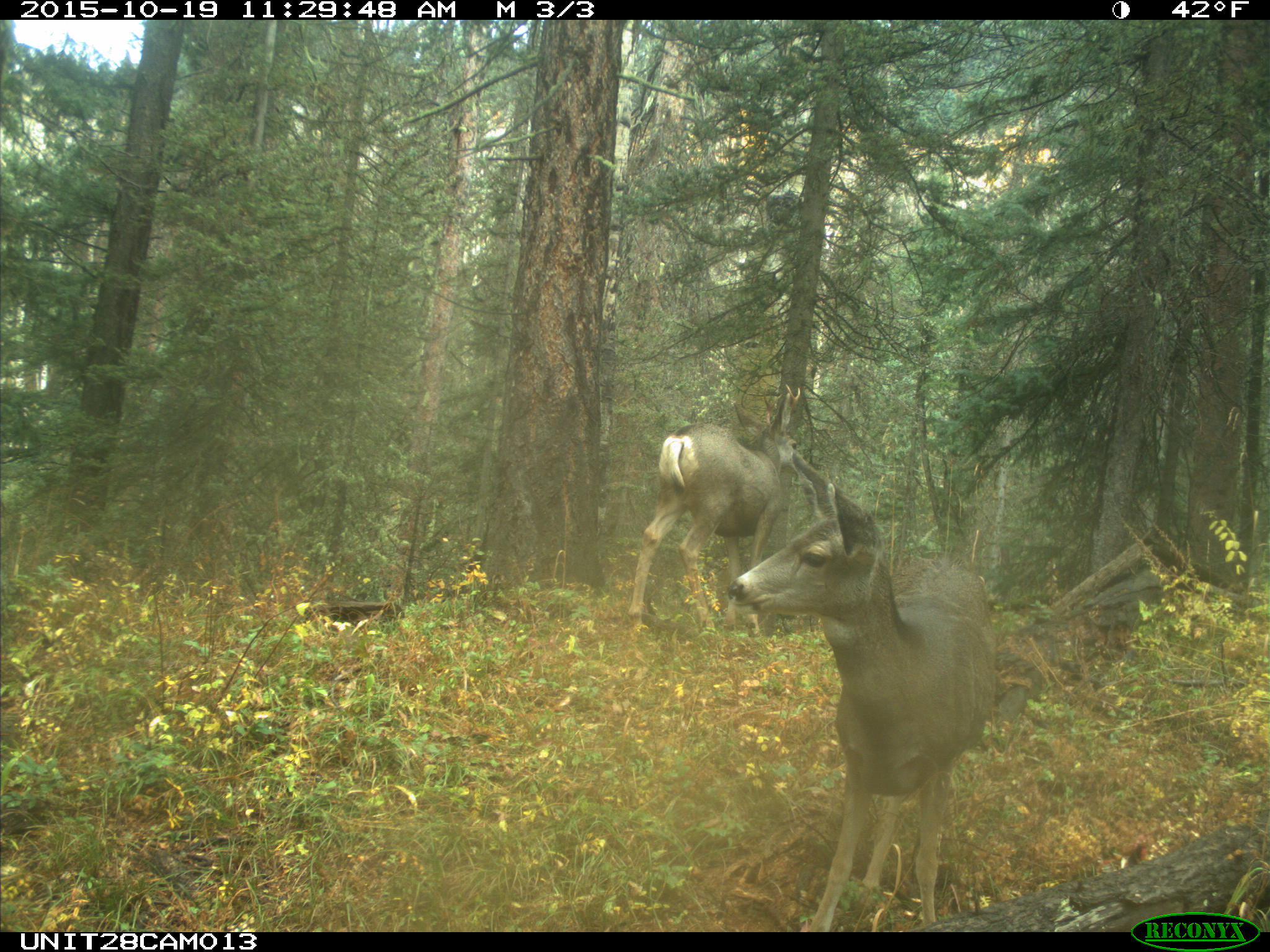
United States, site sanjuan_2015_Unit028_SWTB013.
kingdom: Animalia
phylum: Chordata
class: Mammalia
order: Artiodactyla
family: Cervidae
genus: Odocoileus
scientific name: Odocoileus hemionus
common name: mule deer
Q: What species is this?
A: Odocoileus hemionus (mule deer).